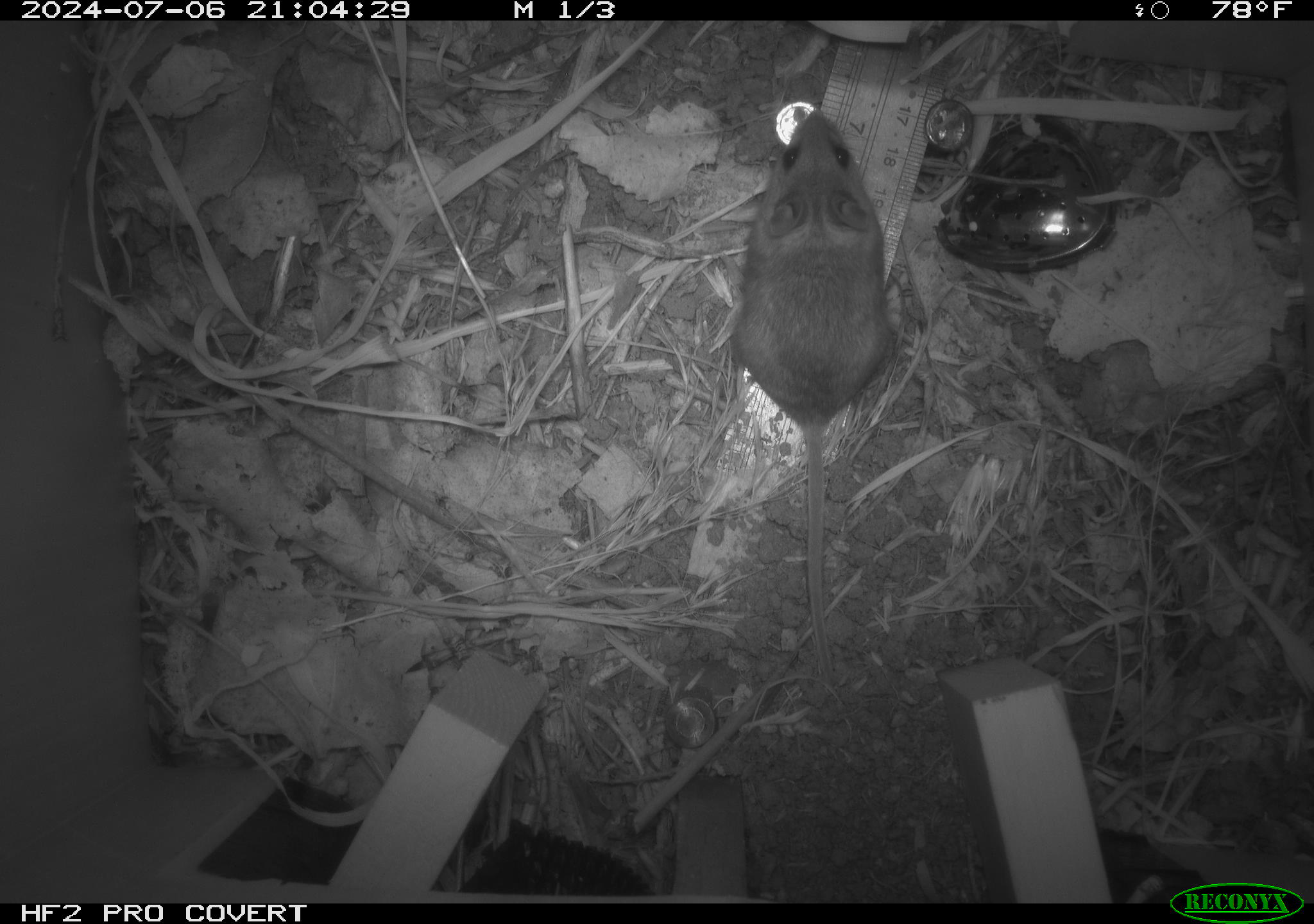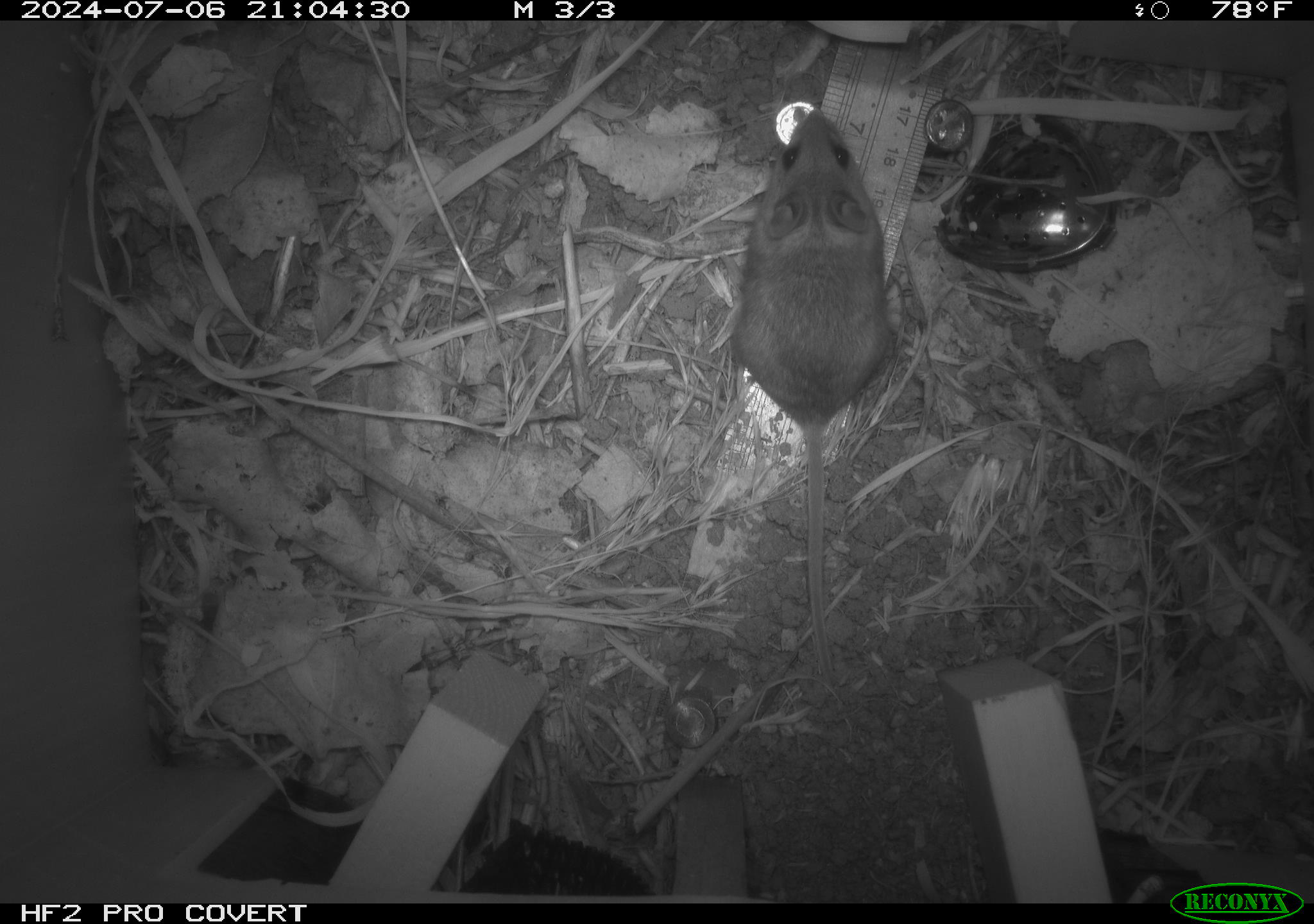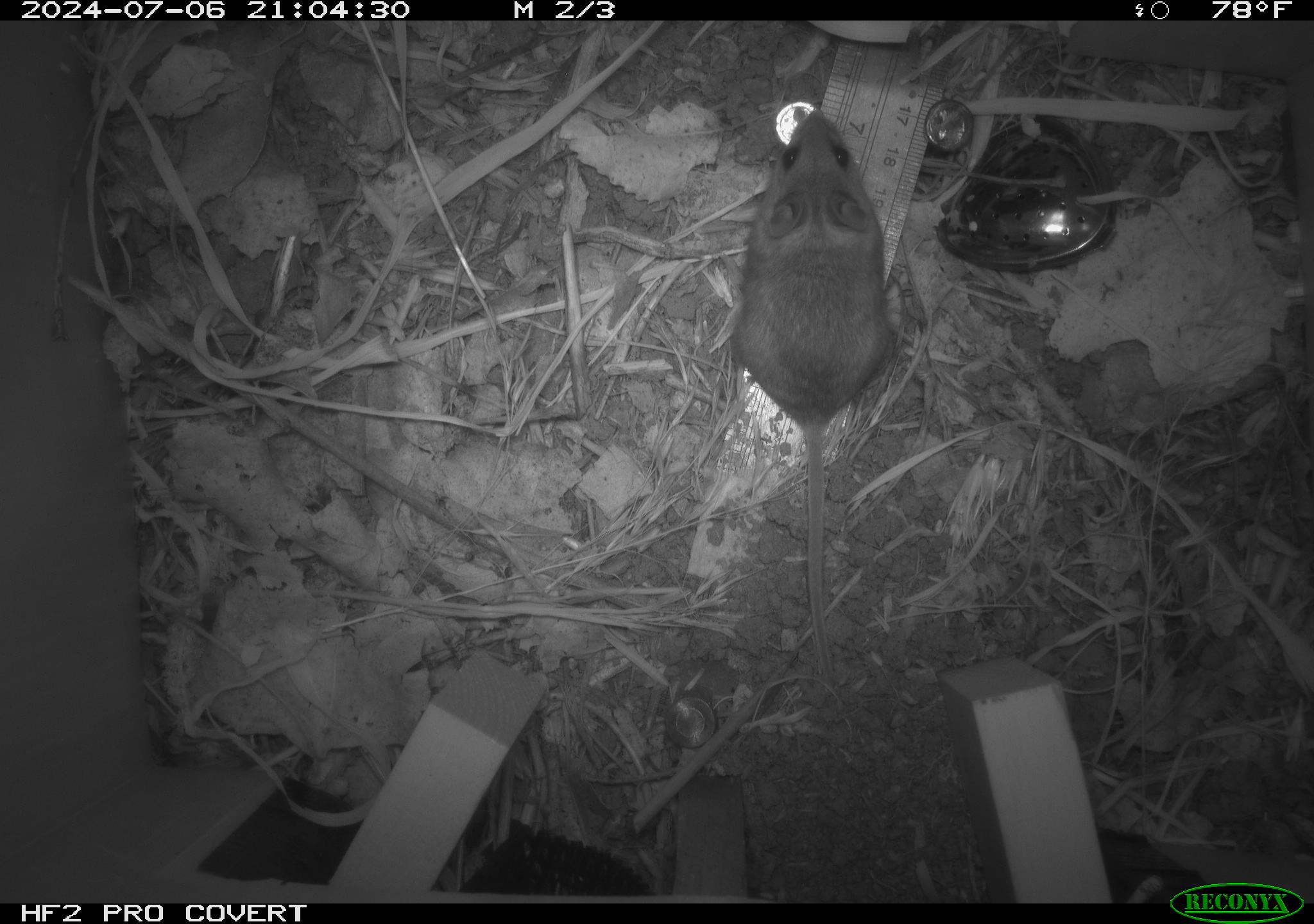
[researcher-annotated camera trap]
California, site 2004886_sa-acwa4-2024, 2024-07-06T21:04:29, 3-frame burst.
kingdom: Animalia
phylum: Chordata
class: Mammalia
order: Rodentia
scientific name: Rodentia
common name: mouse species